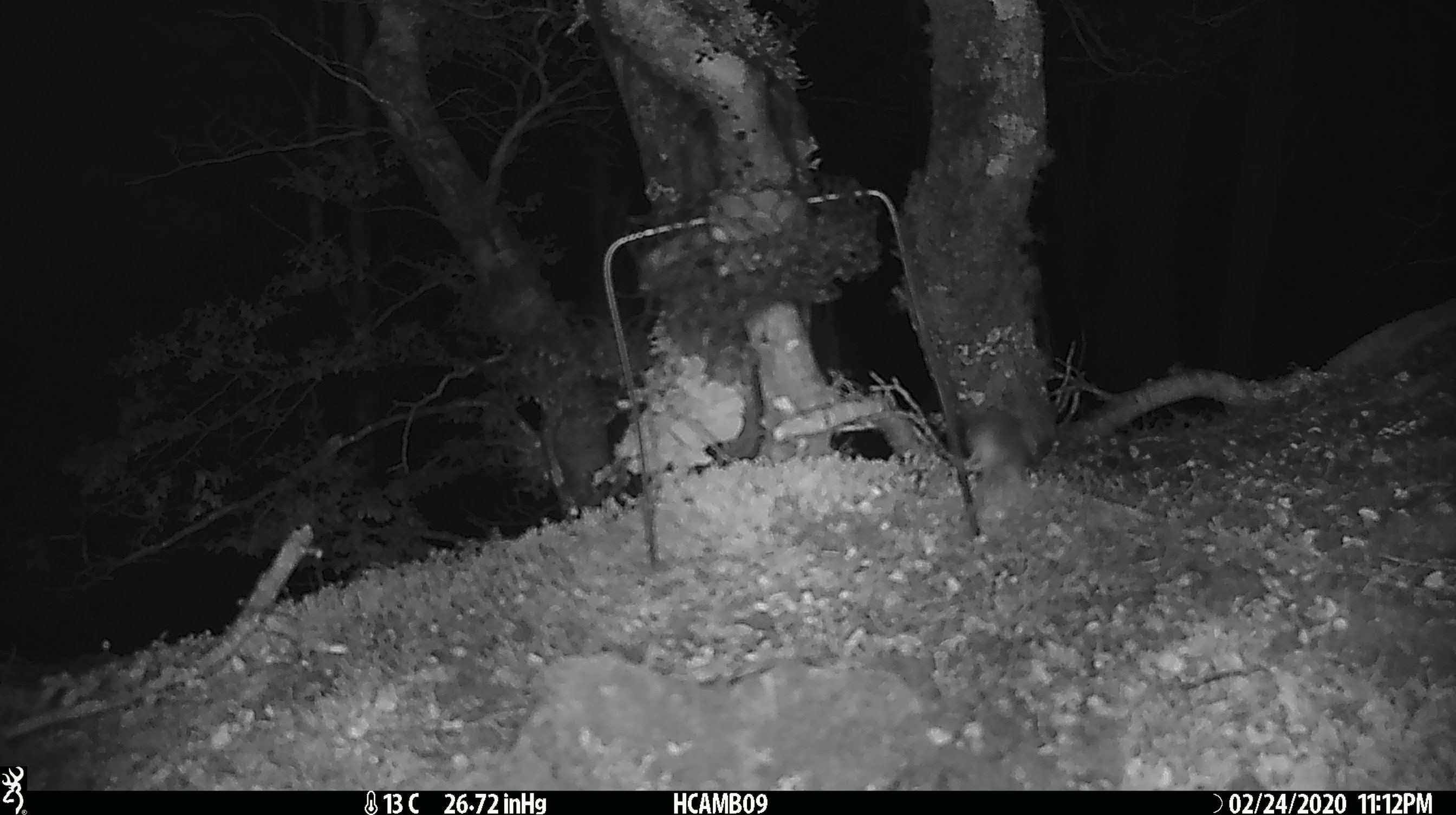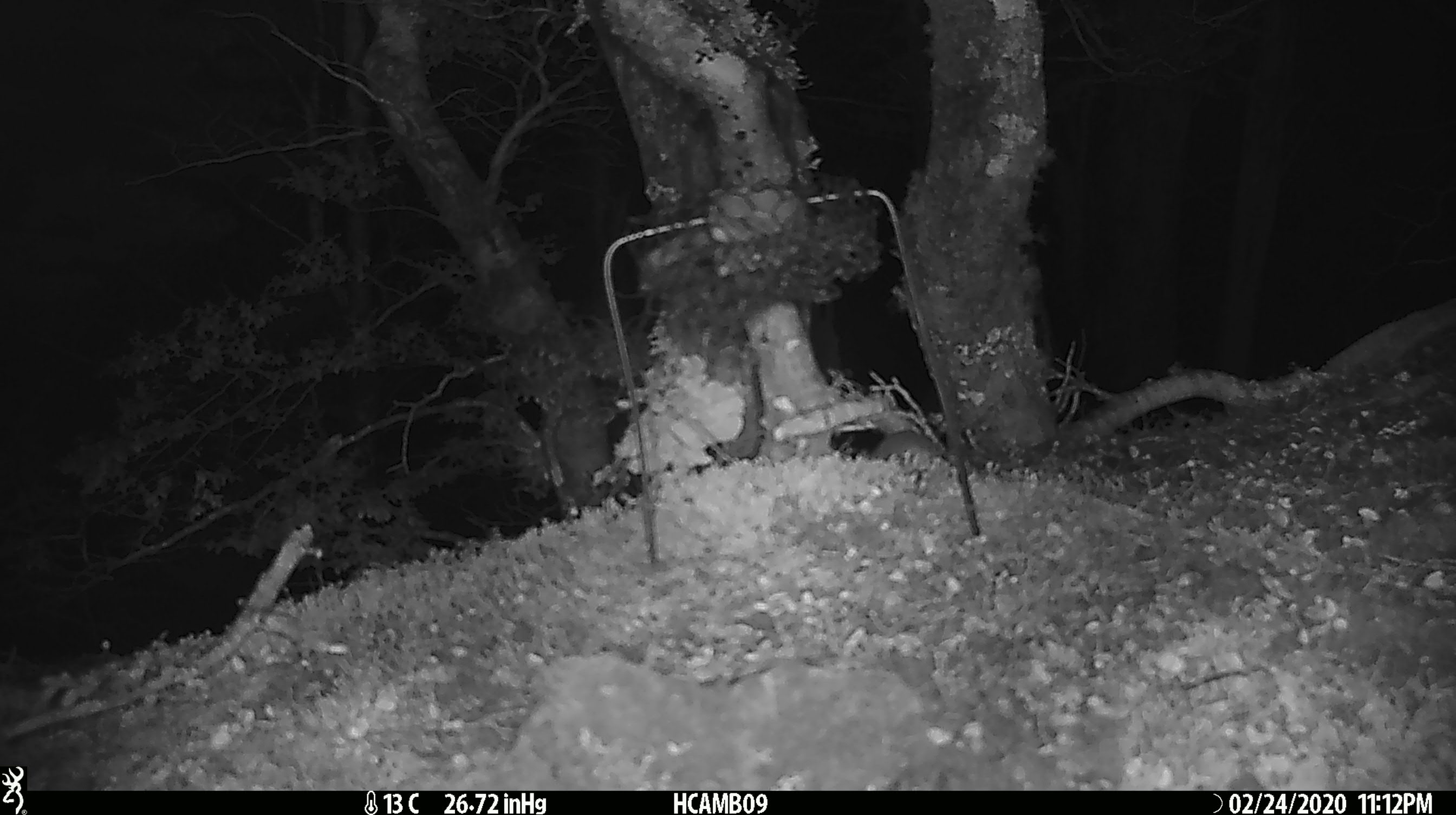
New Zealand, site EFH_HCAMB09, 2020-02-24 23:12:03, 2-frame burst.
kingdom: Animalia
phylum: Chordata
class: Mammalia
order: Rodentia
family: Muridae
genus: Mus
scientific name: Mus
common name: mouse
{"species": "mouse (Mus)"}